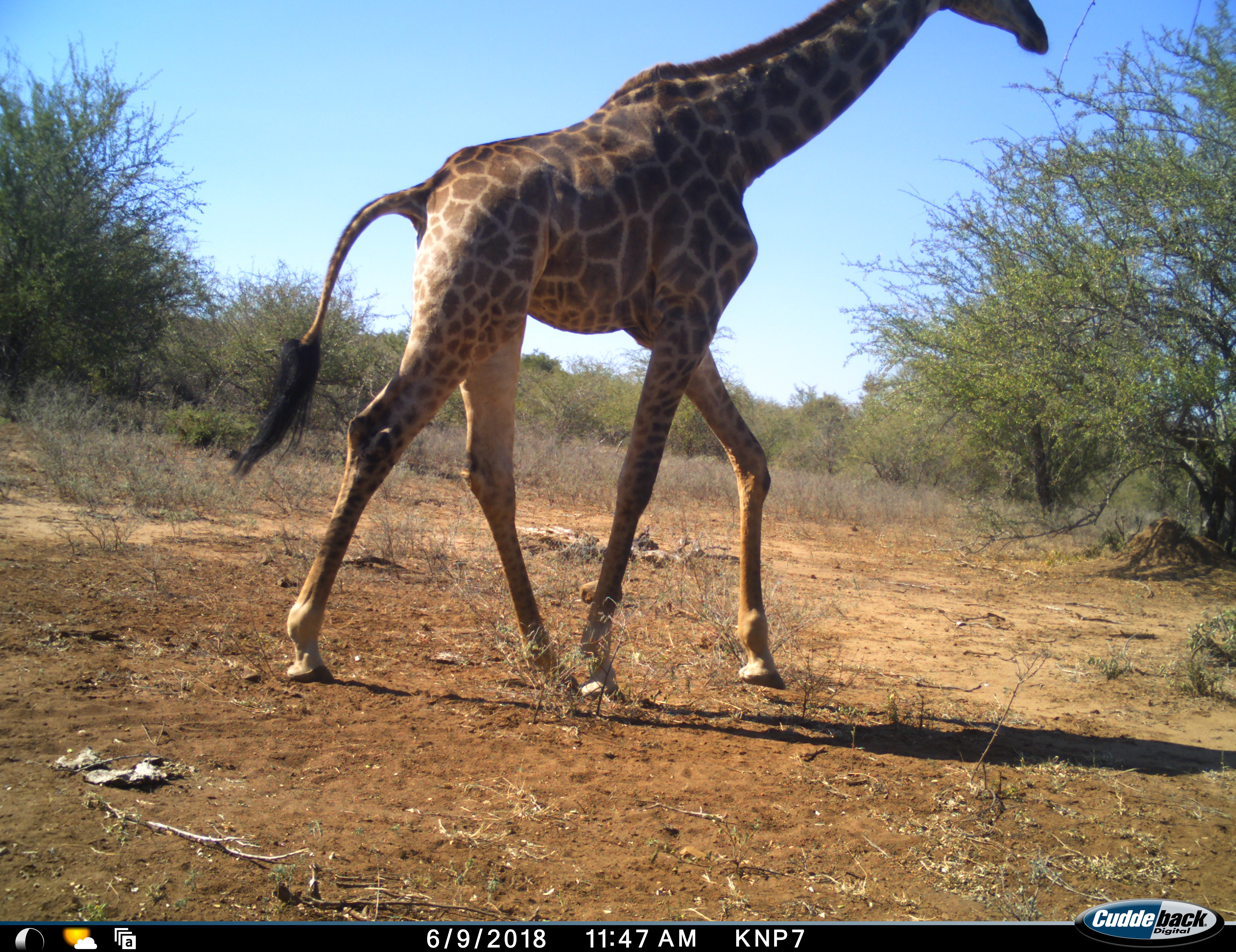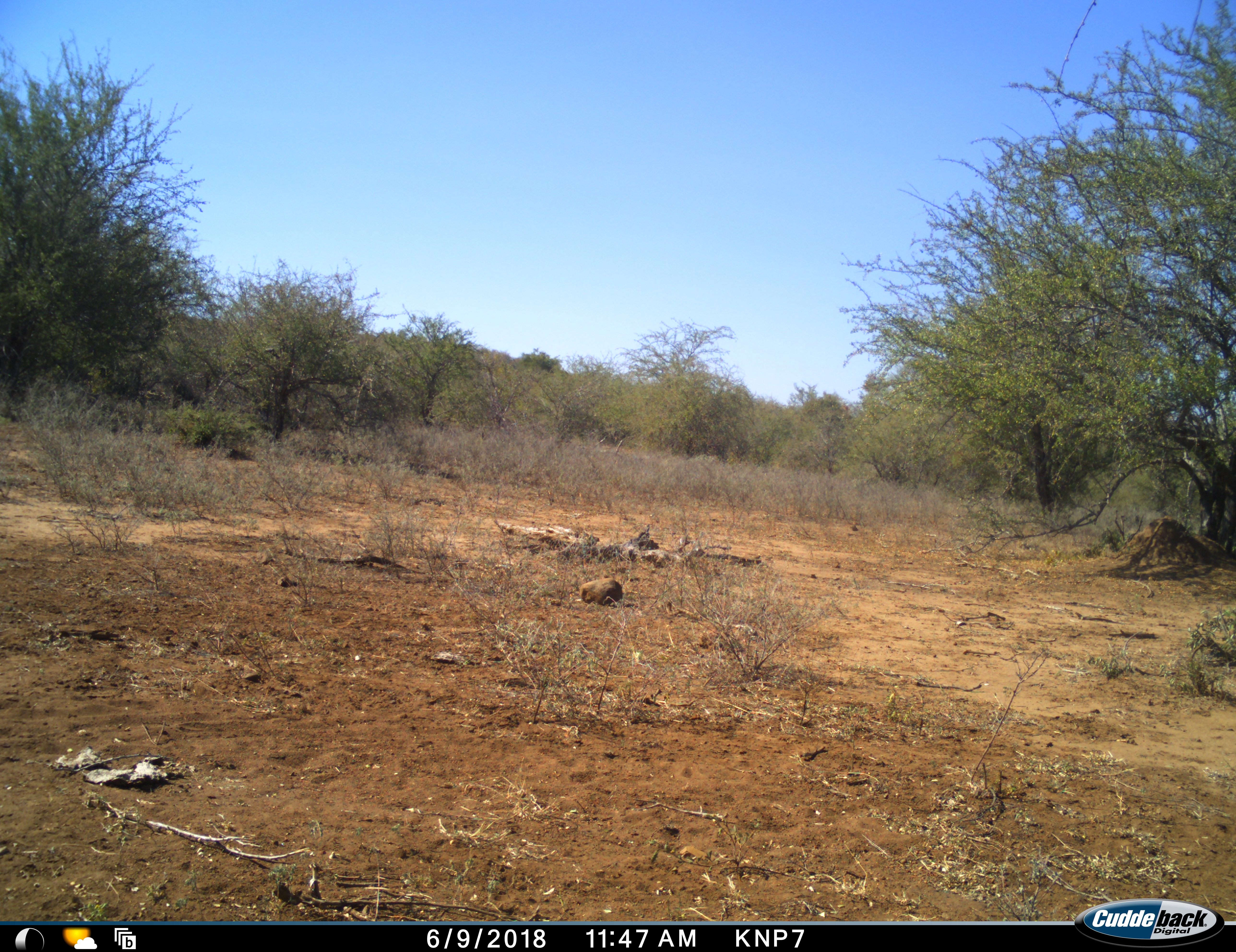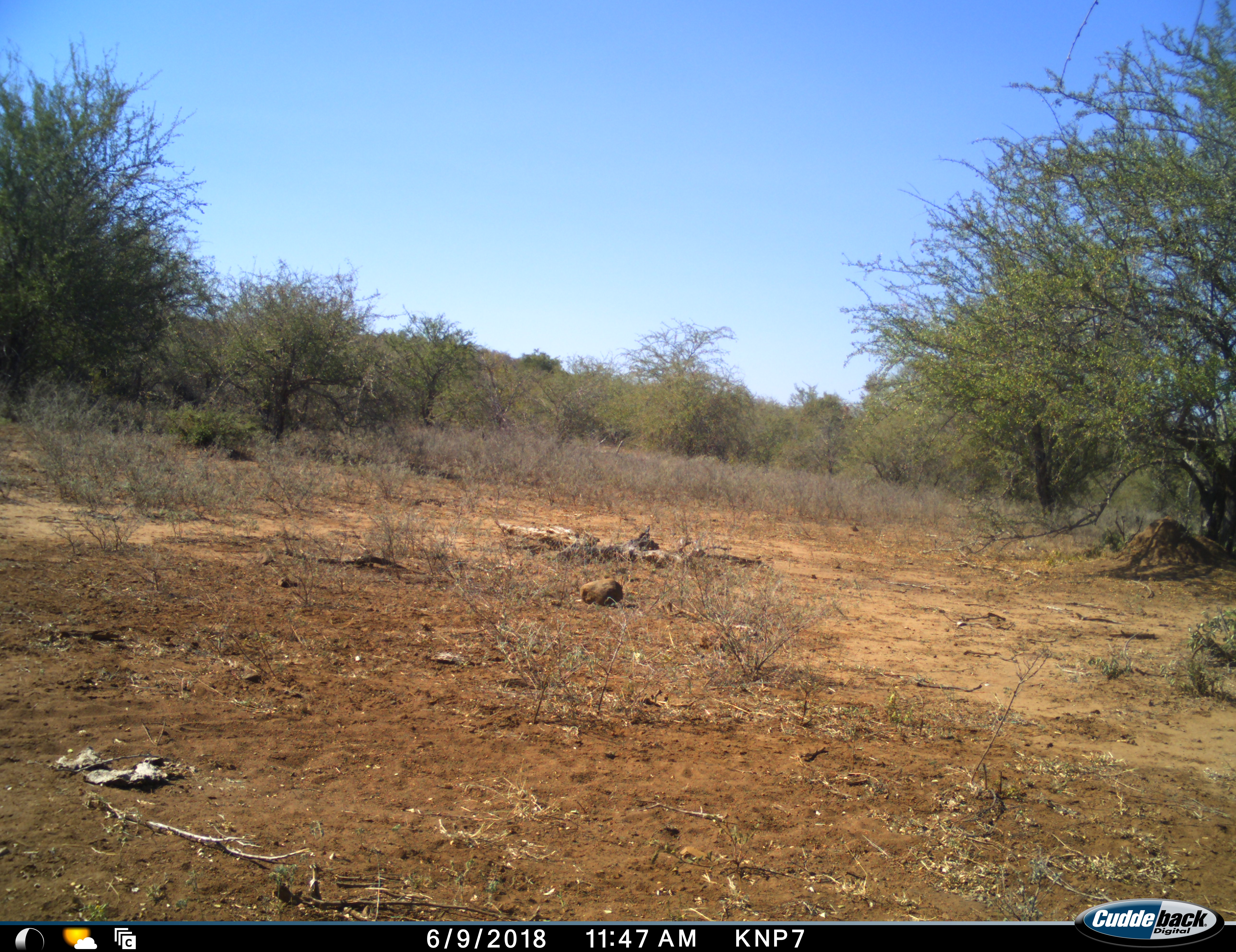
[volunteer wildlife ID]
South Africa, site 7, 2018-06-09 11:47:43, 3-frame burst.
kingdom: Animalia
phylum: Chordata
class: Mammalia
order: Artiodactyla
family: Giraffidae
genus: Giraffa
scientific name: Giraffa camelopardalis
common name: giraffe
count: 1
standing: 10%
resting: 0%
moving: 100%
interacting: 0%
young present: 10%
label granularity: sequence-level